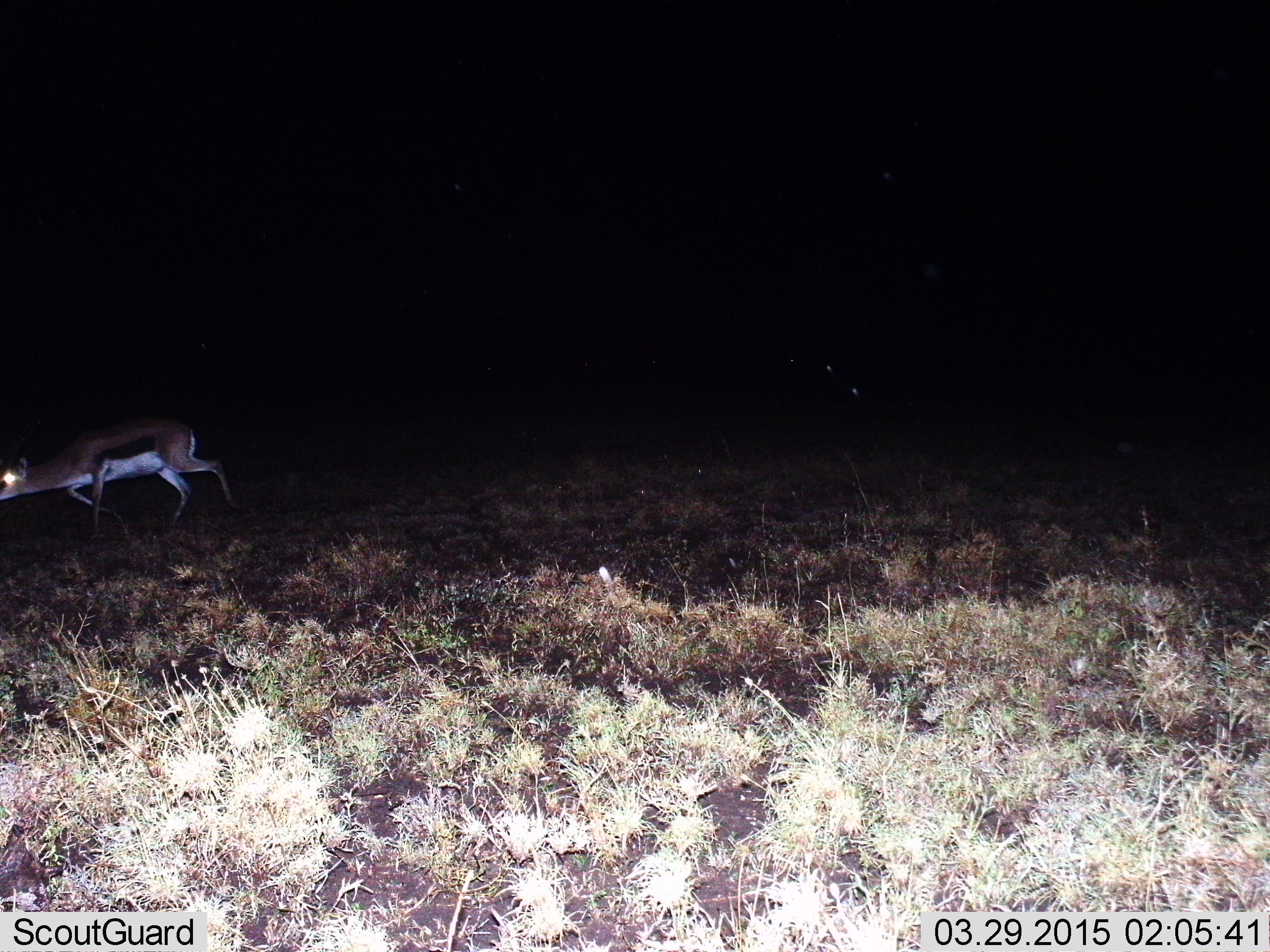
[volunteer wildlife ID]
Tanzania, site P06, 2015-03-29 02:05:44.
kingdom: Animalia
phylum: Chordata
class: Mammalia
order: Artiodactyla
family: Bovidae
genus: Eudorcas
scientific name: Eudorcas thomsonii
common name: thomson's gazelle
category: gazellethomsons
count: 1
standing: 0%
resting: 0%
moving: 90%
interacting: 0%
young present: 10%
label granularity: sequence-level